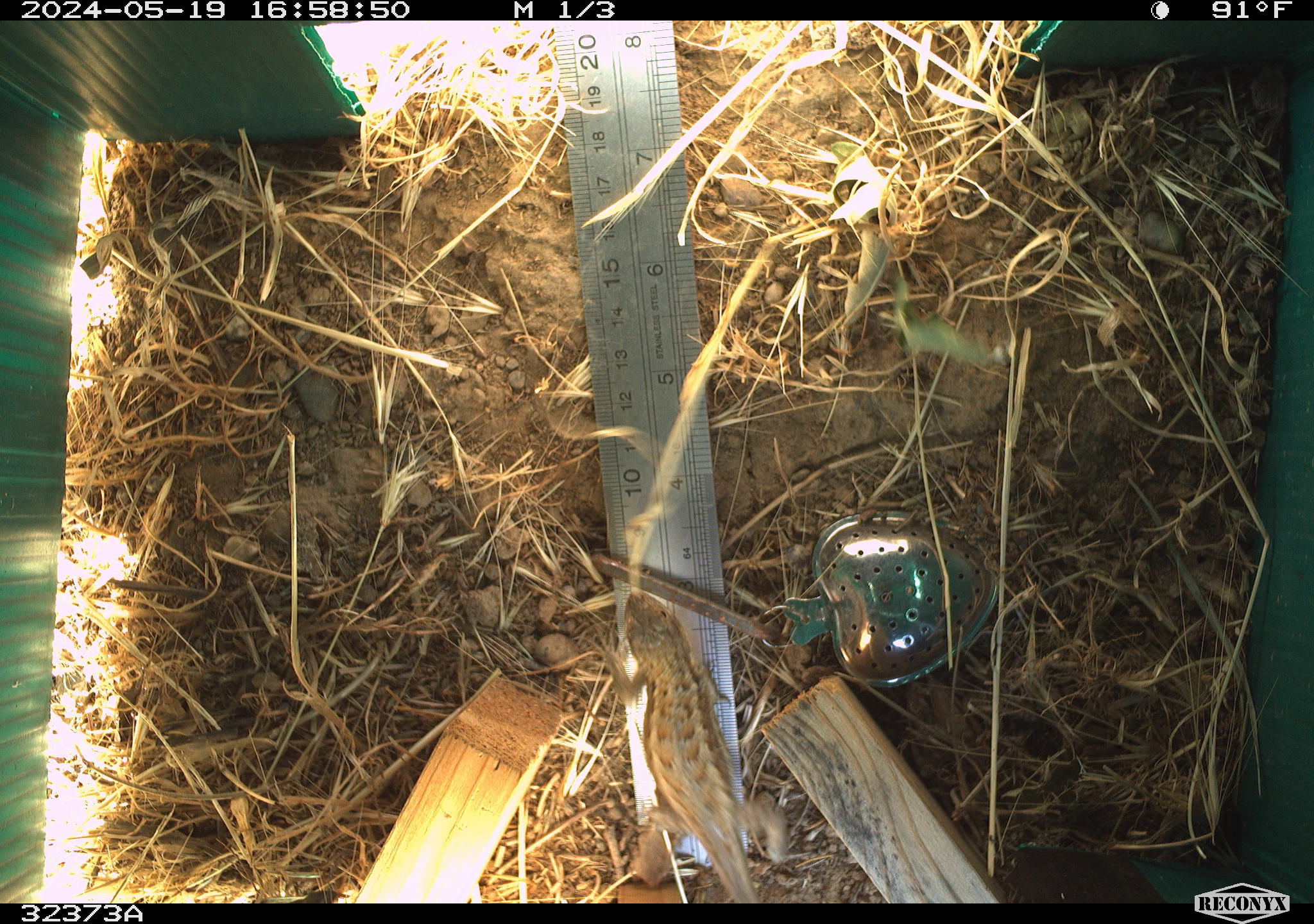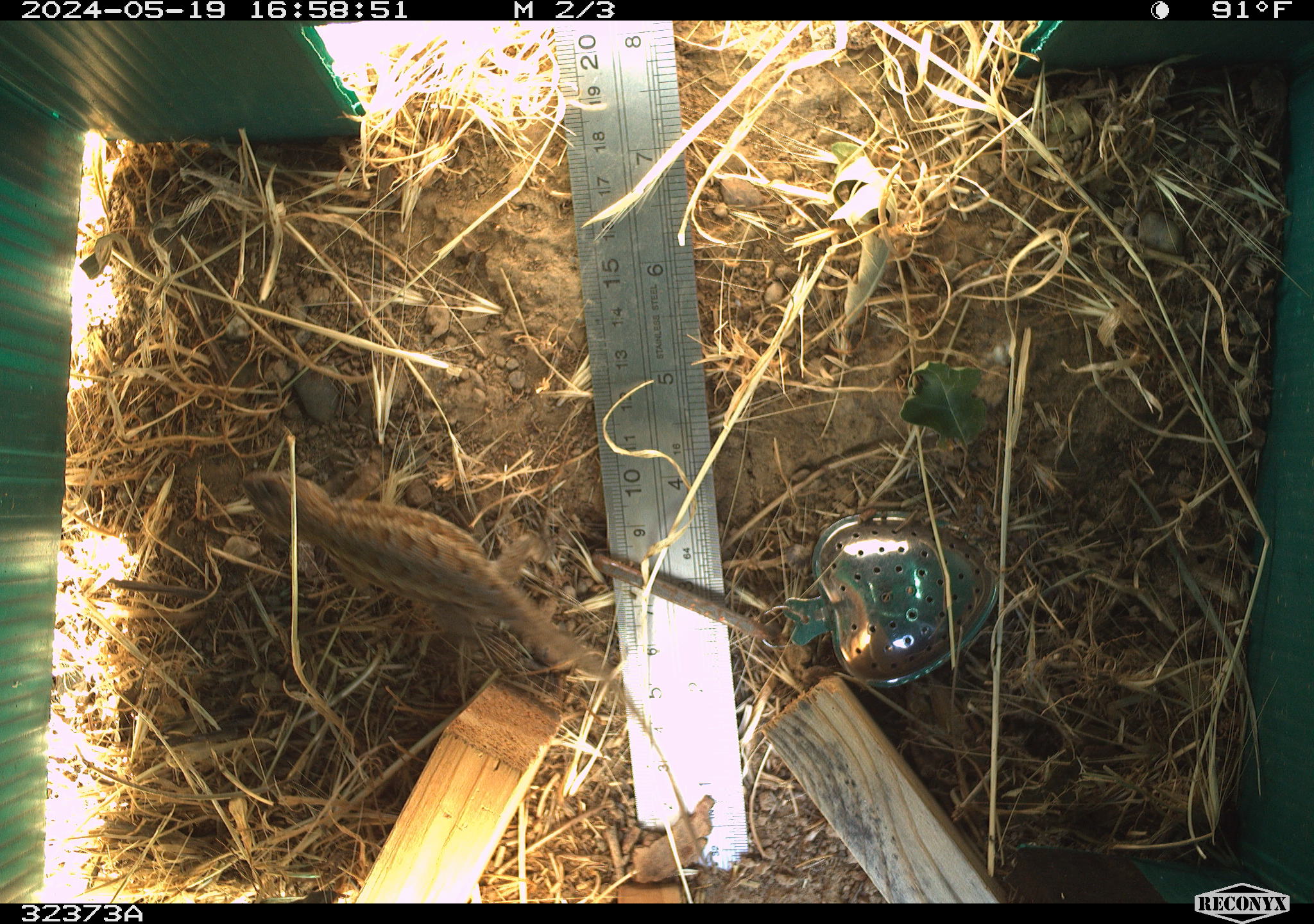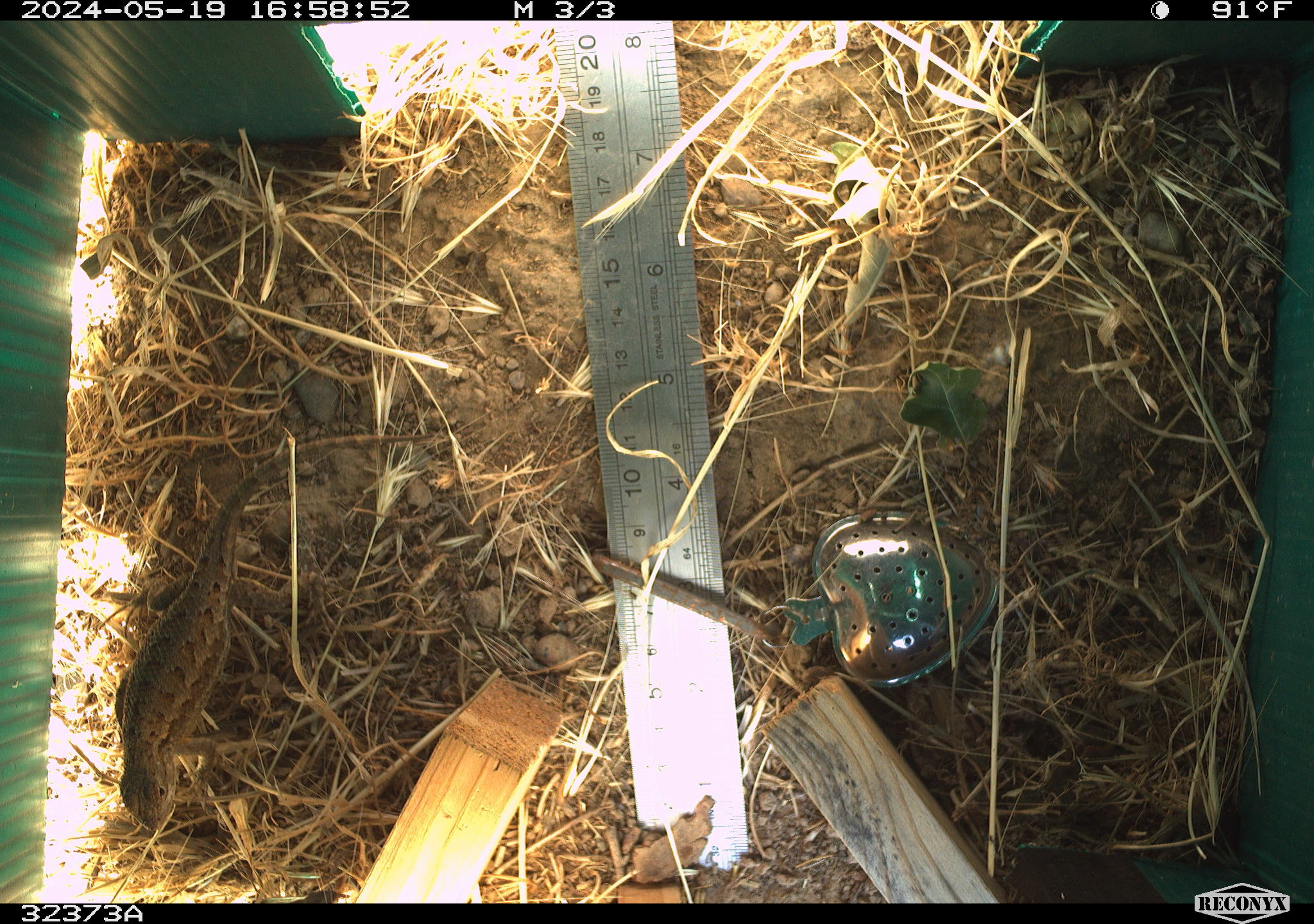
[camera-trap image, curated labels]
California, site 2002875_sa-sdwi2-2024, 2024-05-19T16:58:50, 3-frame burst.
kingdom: Animalia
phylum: Chordata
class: Reptilia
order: Squamata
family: Phrynosomatidae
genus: Sceloporus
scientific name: Sceloporus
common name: spiny lizards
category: sceloporus species